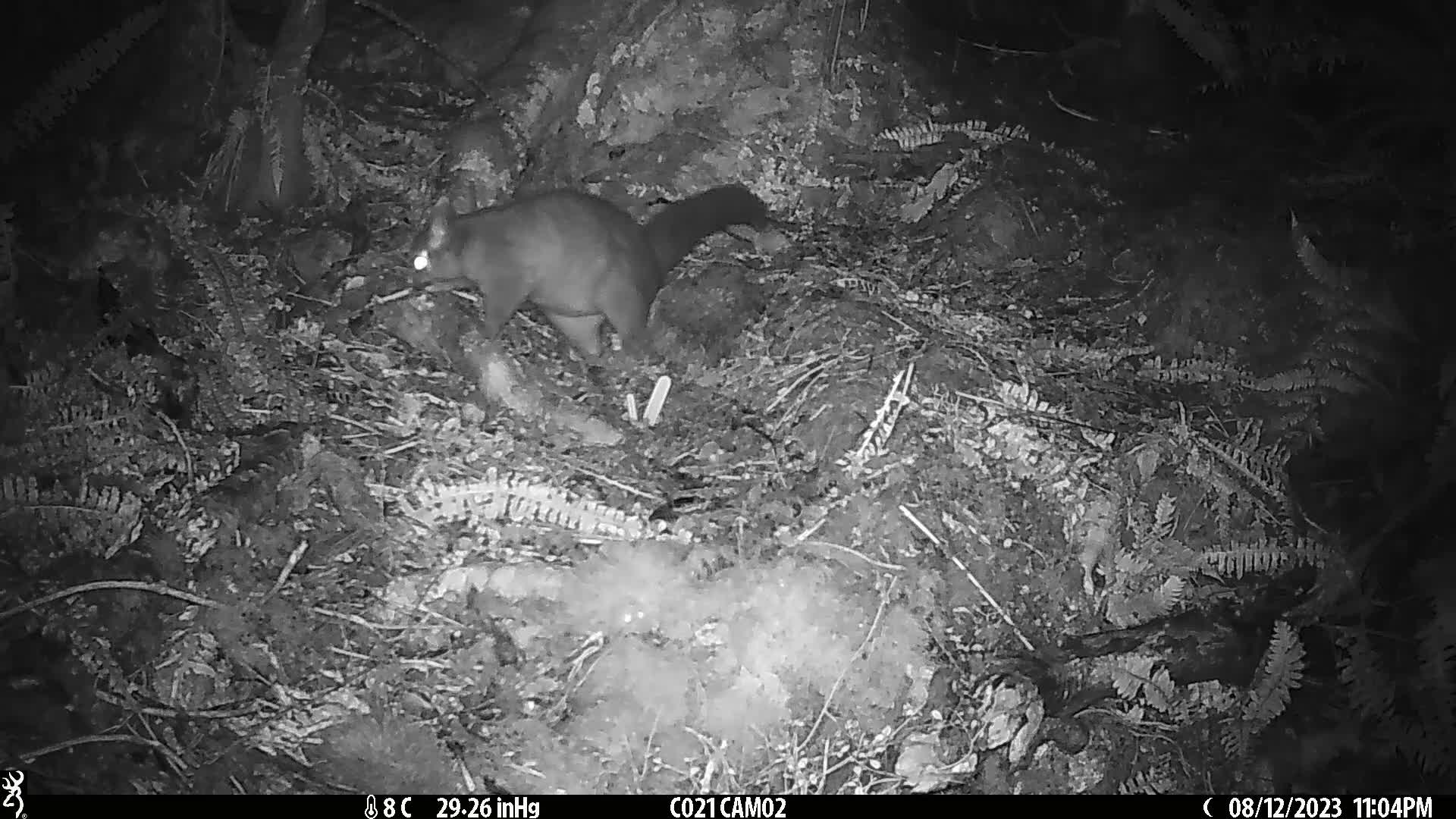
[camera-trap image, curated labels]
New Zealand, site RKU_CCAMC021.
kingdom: Animalia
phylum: Chordata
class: Mammalia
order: Diprotodontia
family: Phalangeridae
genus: Trichosurus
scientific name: Trichosurus vulpecula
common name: common brushtail possum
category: possum